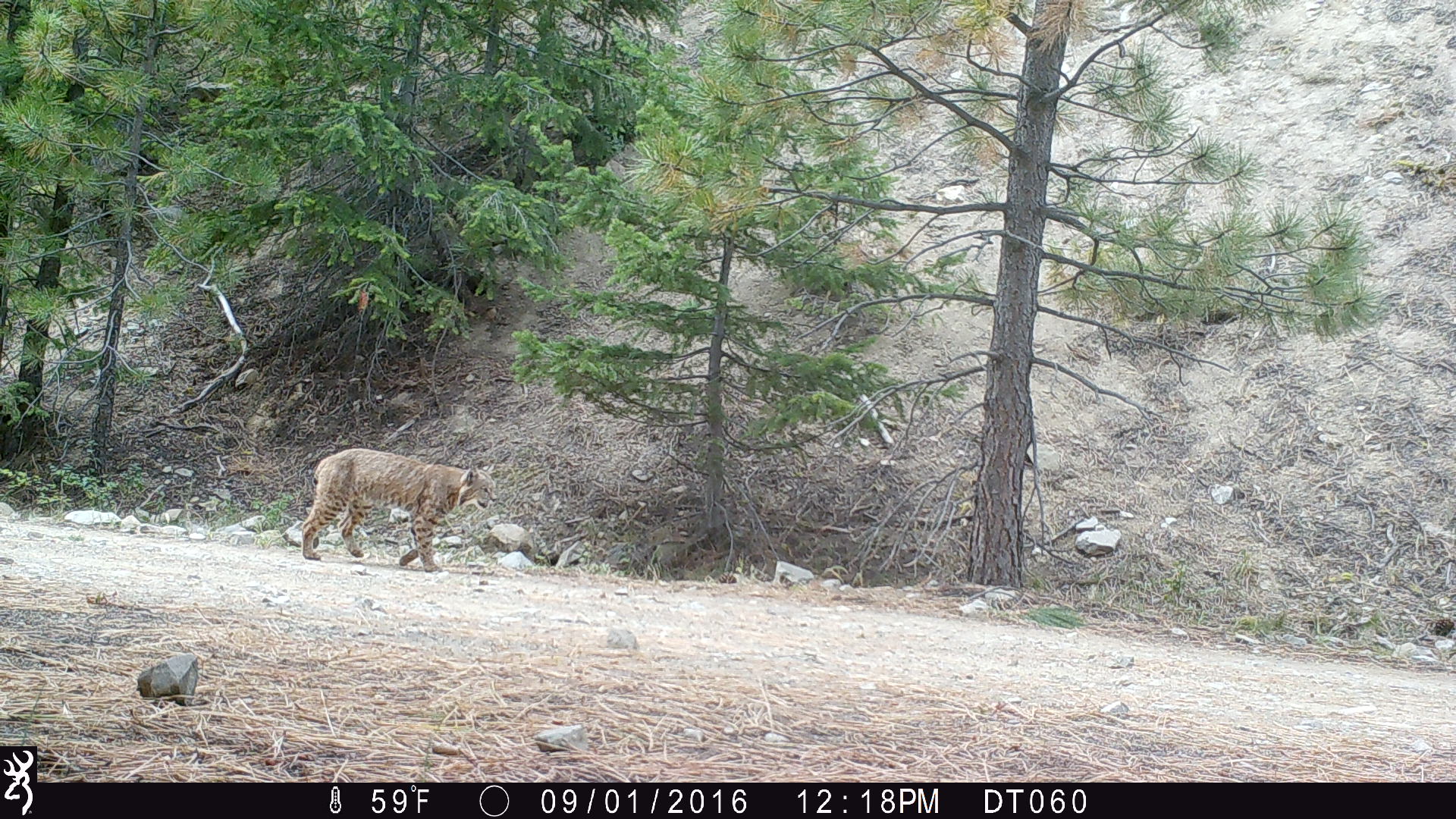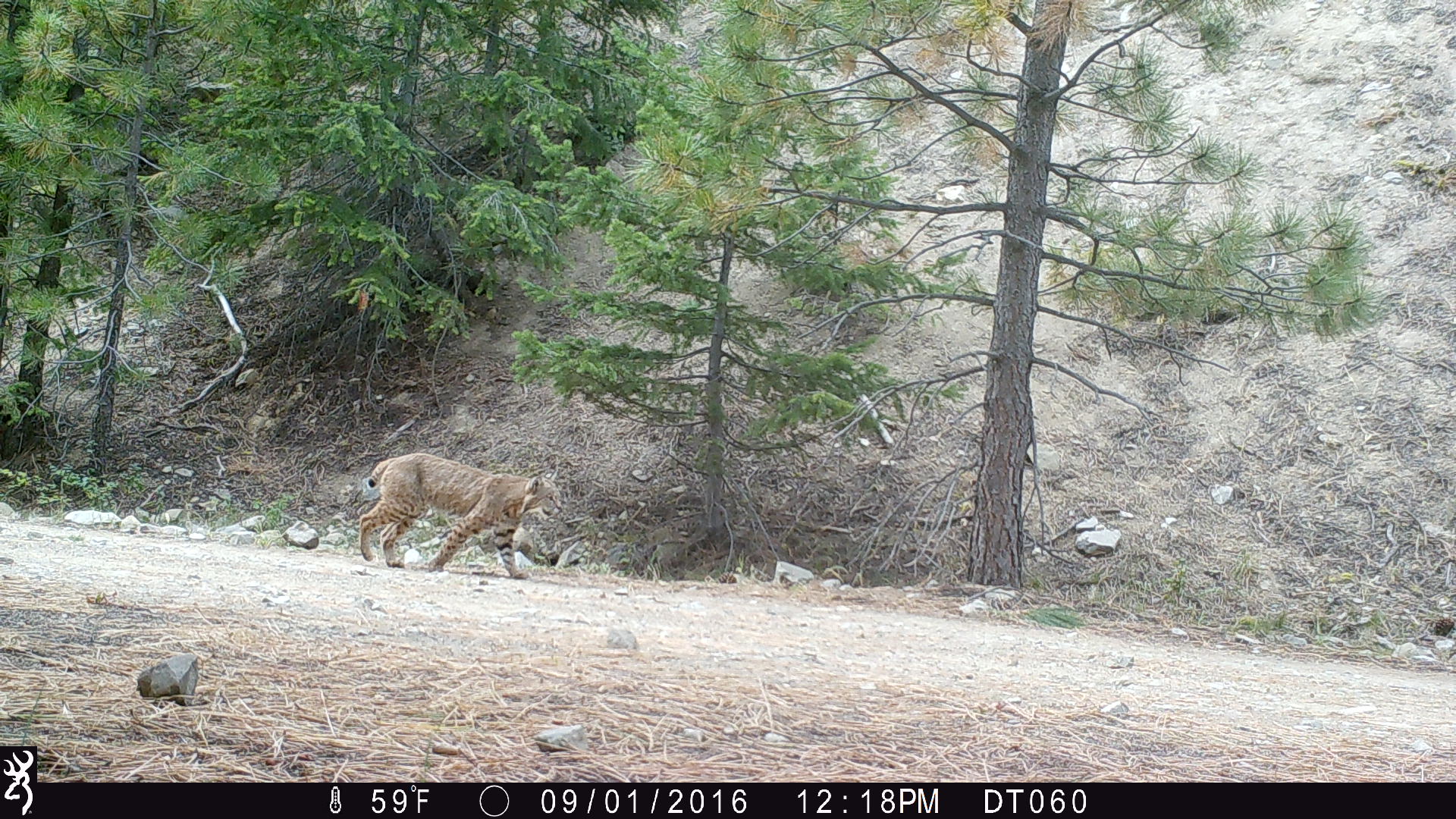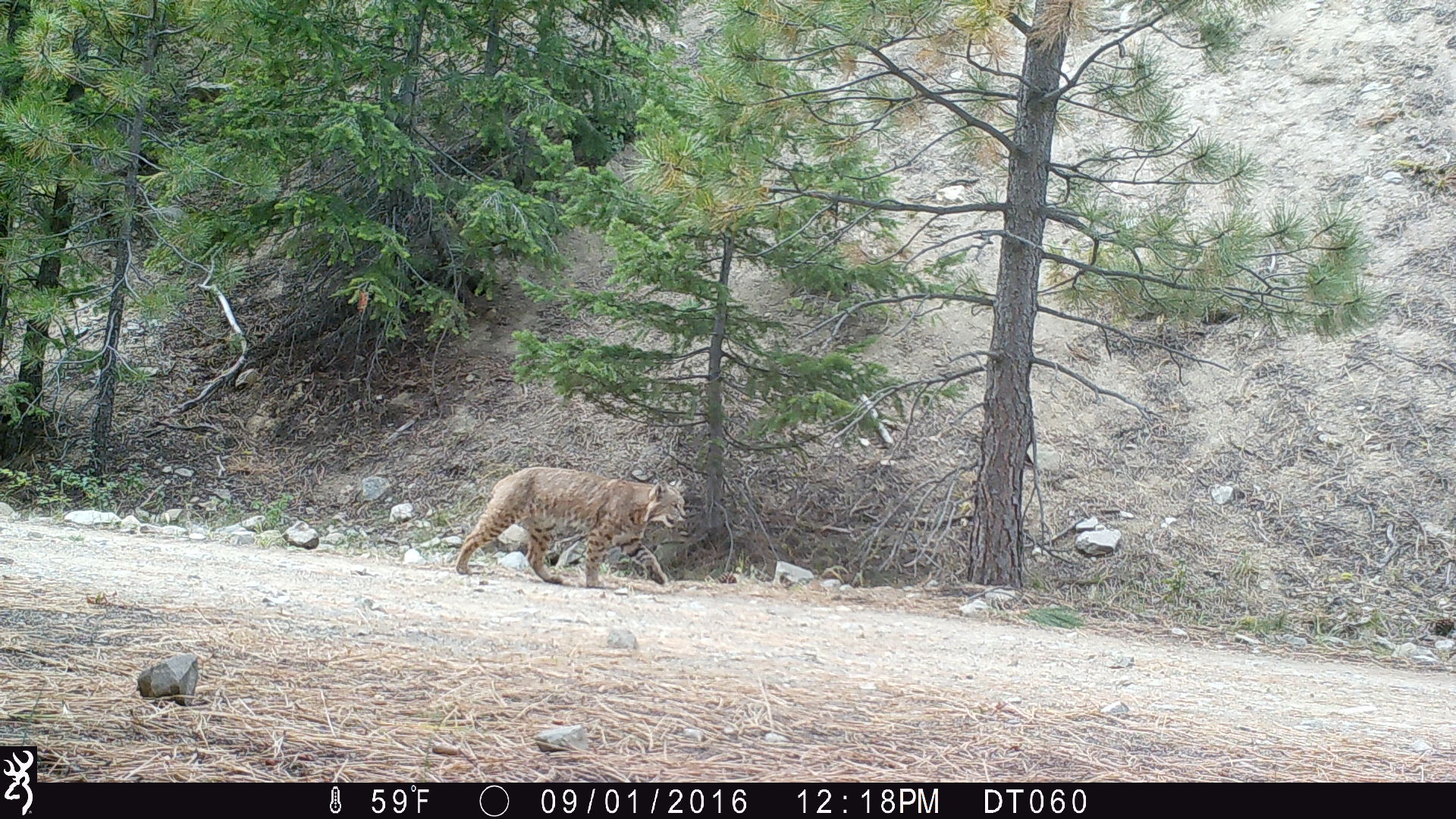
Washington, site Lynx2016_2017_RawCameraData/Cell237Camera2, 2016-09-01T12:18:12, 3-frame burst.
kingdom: Animalia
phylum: Chordata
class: Mammalia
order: Carnivora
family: Felidae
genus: Lynx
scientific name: Lynx rufus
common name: bobcat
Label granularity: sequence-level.